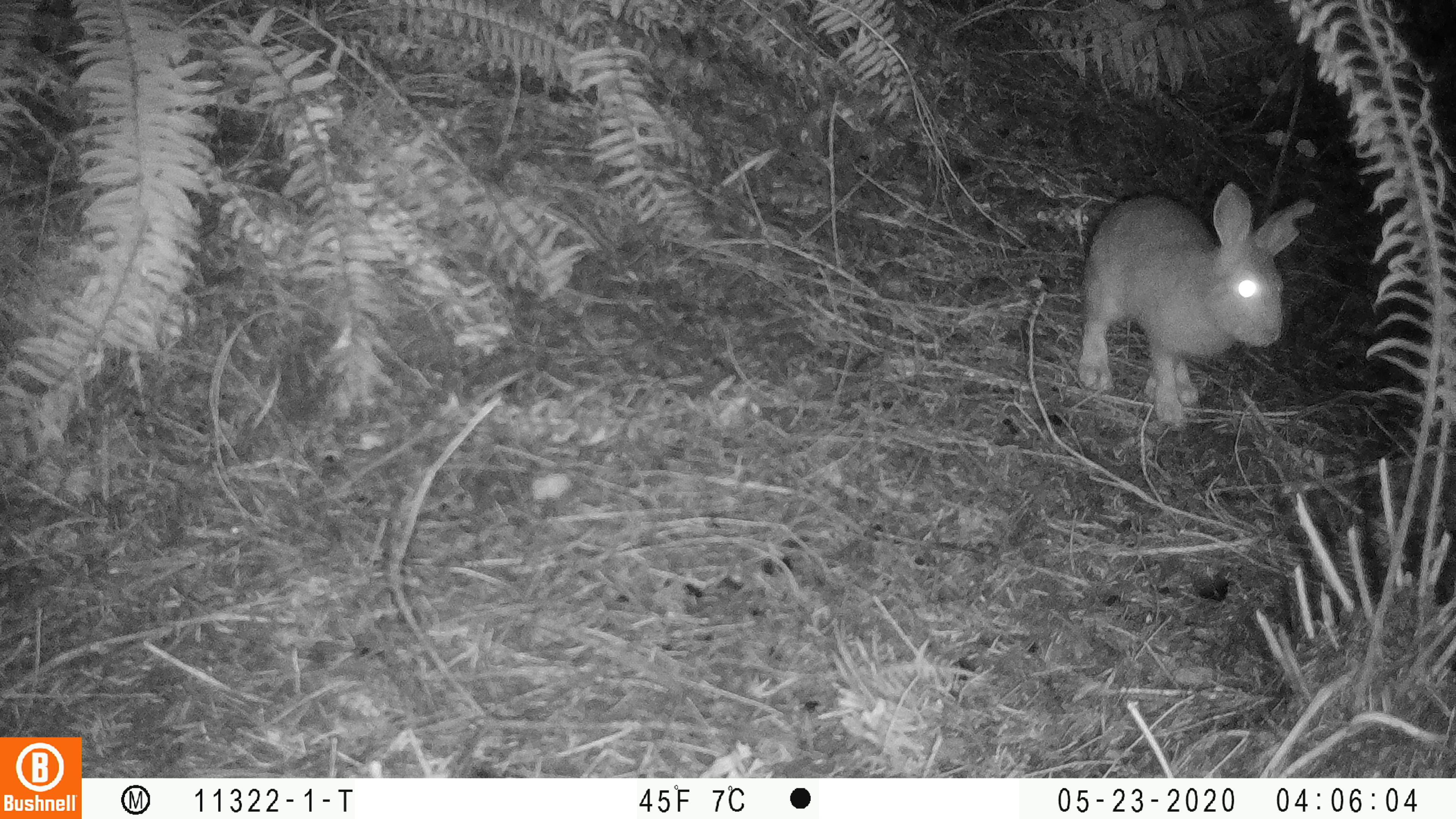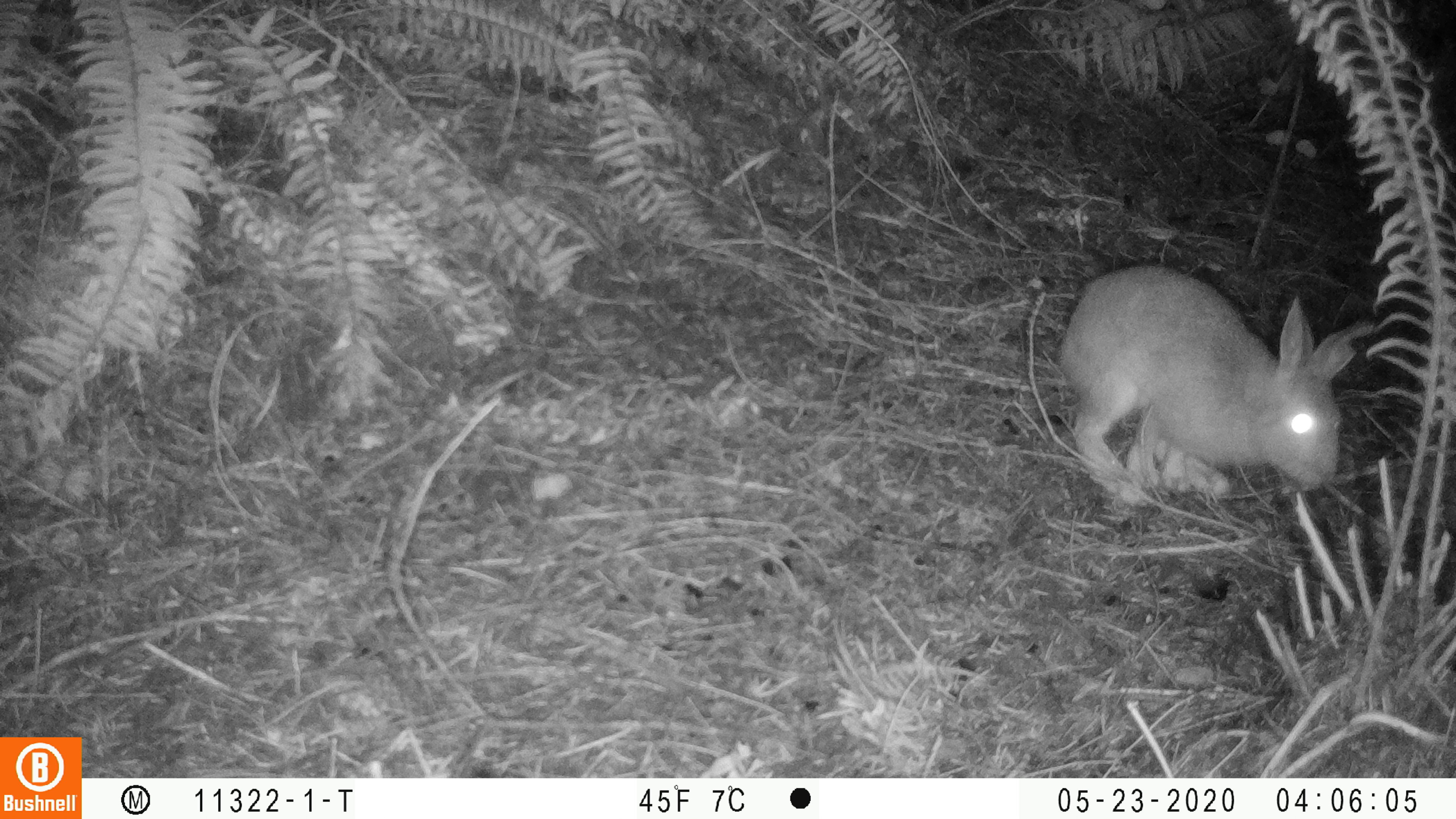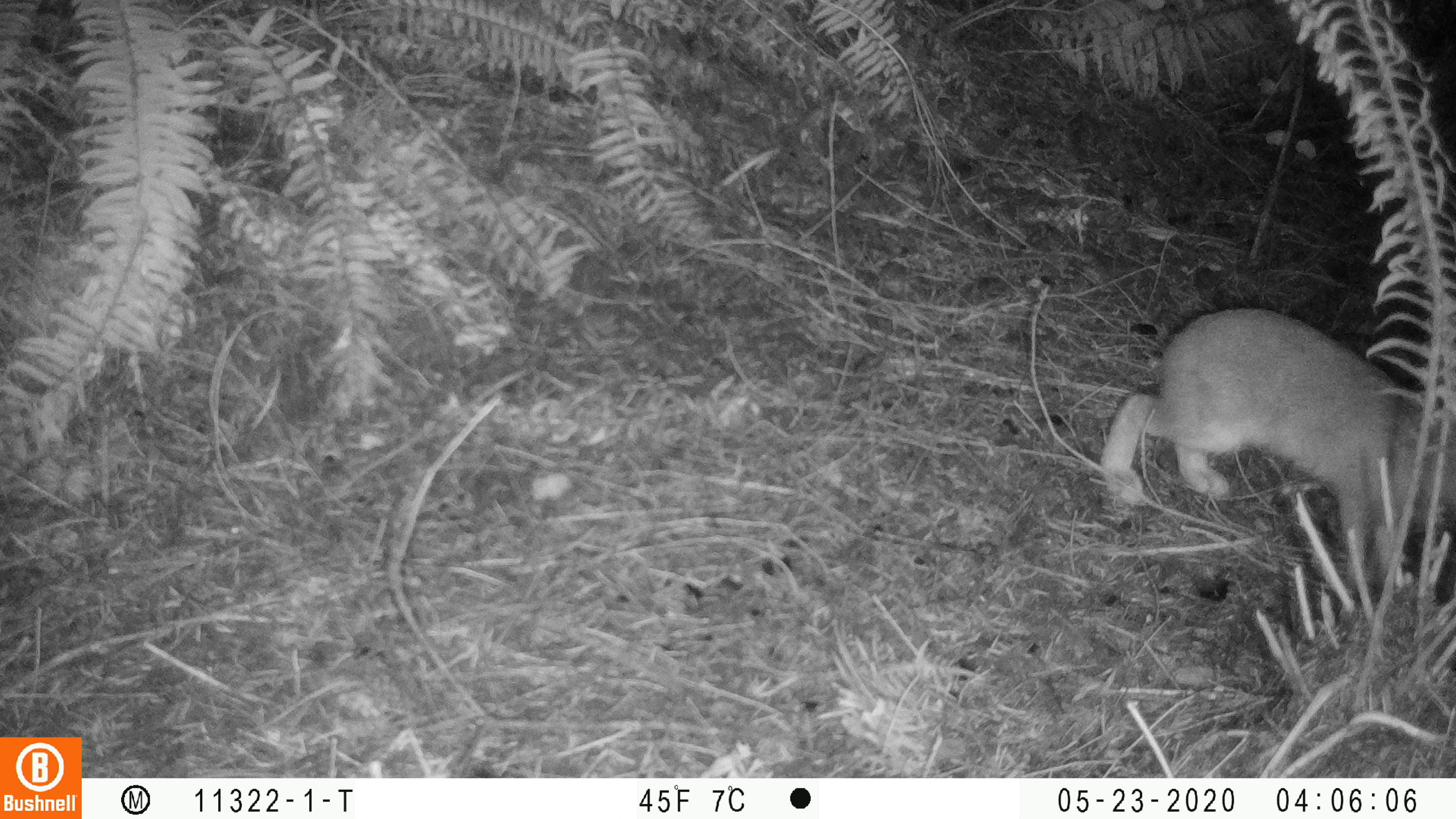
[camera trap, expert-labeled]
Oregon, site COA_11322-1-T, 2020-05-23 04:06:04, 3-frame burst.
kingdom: Animalia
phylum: Chordata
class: Mammalia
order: Lagomorpha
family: Leporidae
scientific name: Leporidae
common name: hares and rabbits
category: leporidae family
Leporidae family (hares and rabbits) (Leporidae).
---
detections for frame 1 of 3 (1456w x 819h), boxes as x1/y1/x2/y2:
leporidae family: 1060/180/1325/428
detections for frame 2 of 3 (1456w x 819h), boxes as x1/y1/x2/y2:
leporidae family: 1042/259/1384/507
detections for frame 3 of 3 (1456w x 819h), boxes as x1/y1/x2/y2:
leporidae family: 1097/300/1449/524